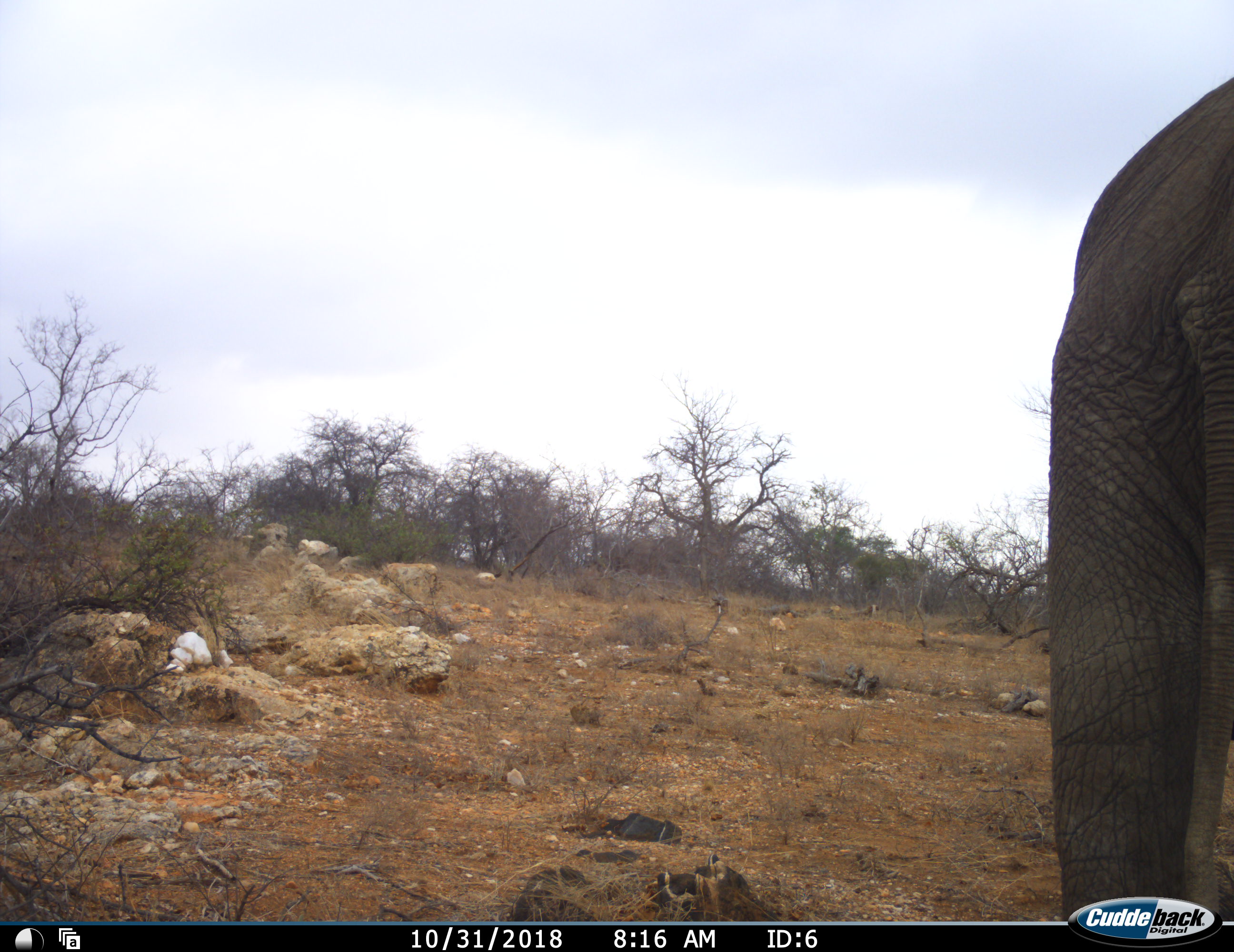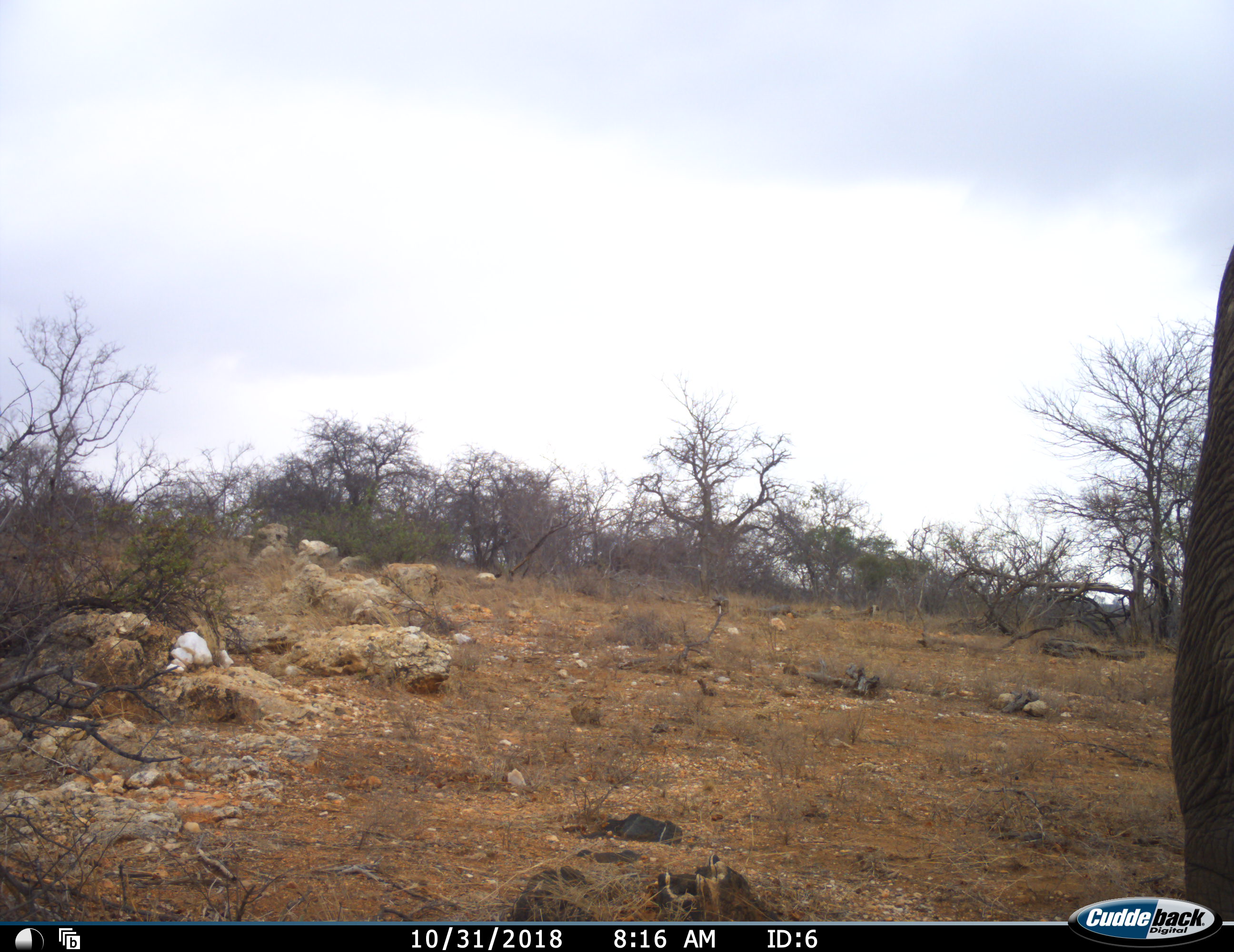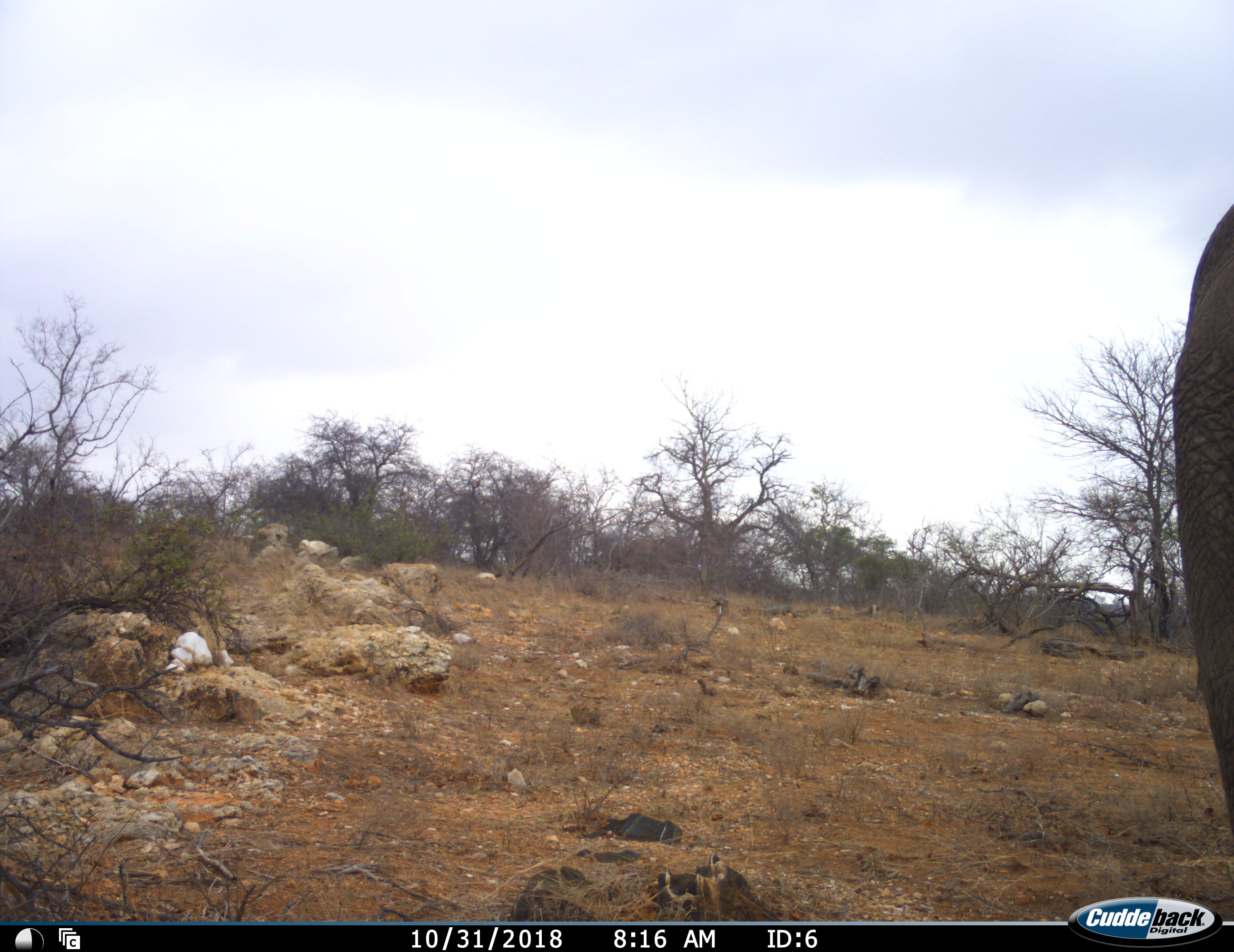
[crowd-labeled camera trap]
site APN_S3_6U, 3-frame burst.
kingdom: Animalia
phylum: Chordata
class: Mammalia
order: Proboscidea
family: Elephantidae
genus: Loxodonta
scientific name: Loxodonta africana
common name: african bush elephant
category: elephant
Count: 1.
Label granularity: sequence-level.